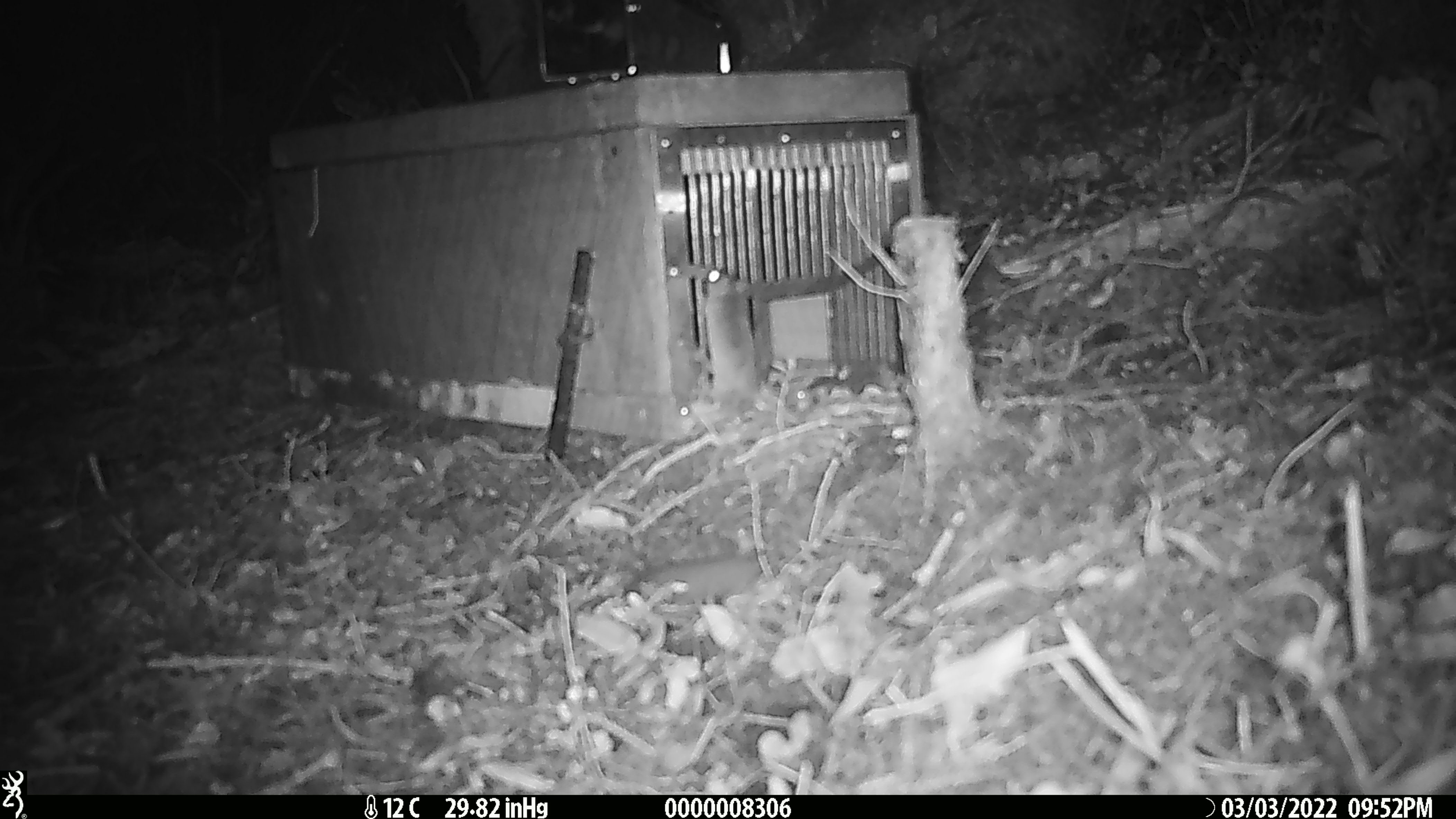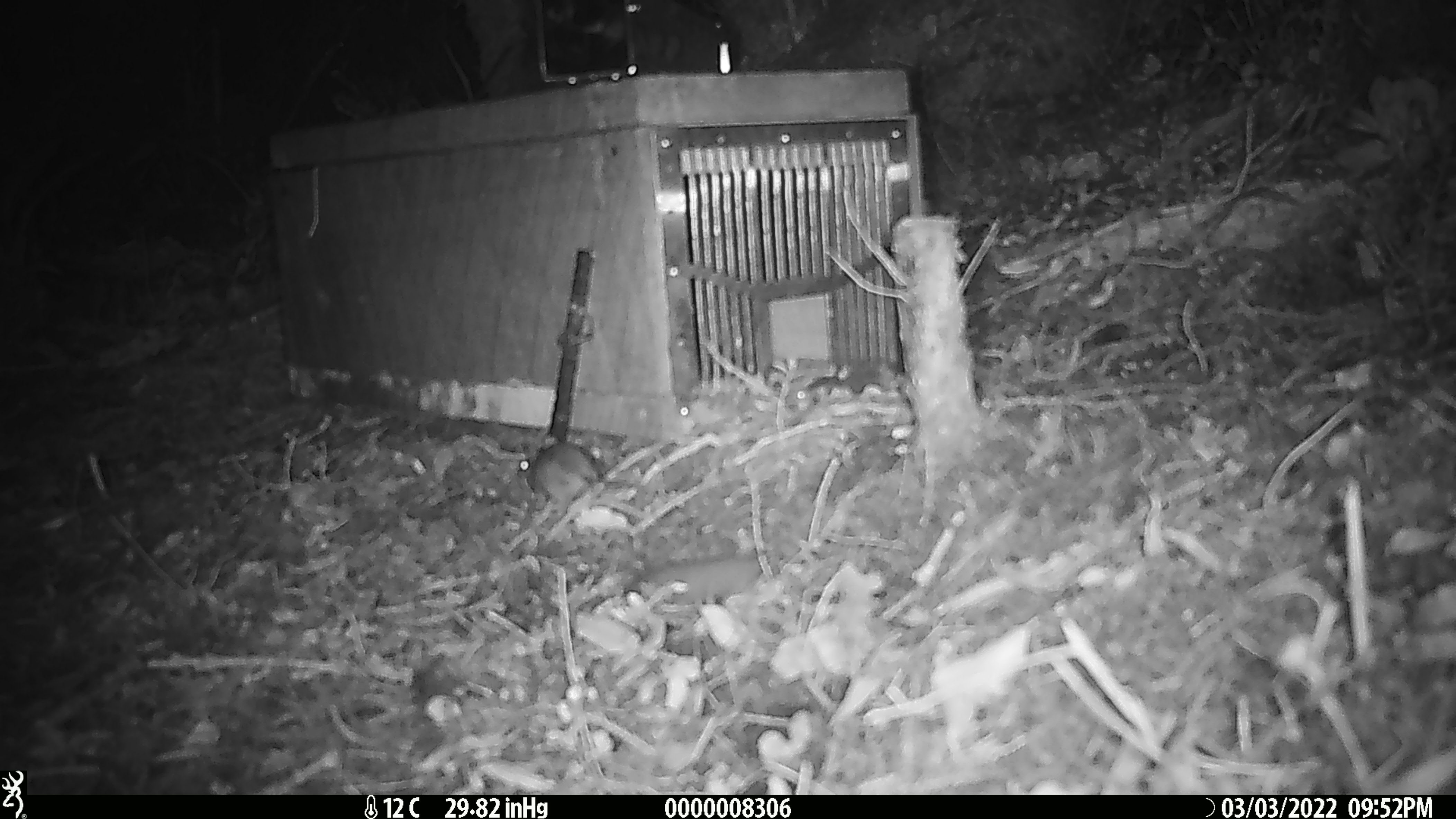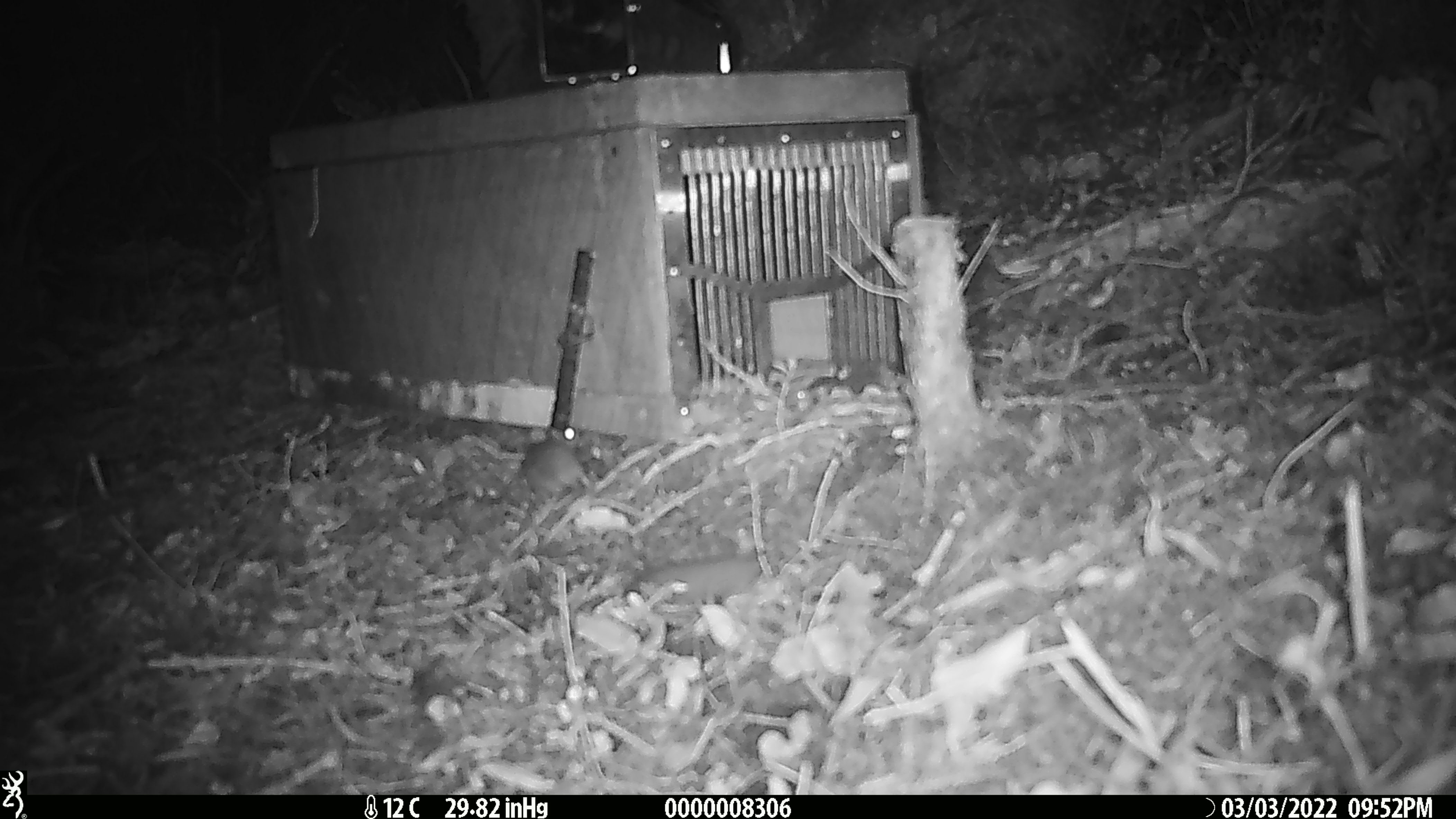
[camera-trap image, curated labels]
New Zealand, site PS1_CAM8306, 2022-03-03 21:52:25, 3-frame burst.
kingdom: Animalia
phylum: Chordata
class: Mammalia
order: Rodentia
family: Muridae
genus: Mus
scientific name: Mus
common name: mouse